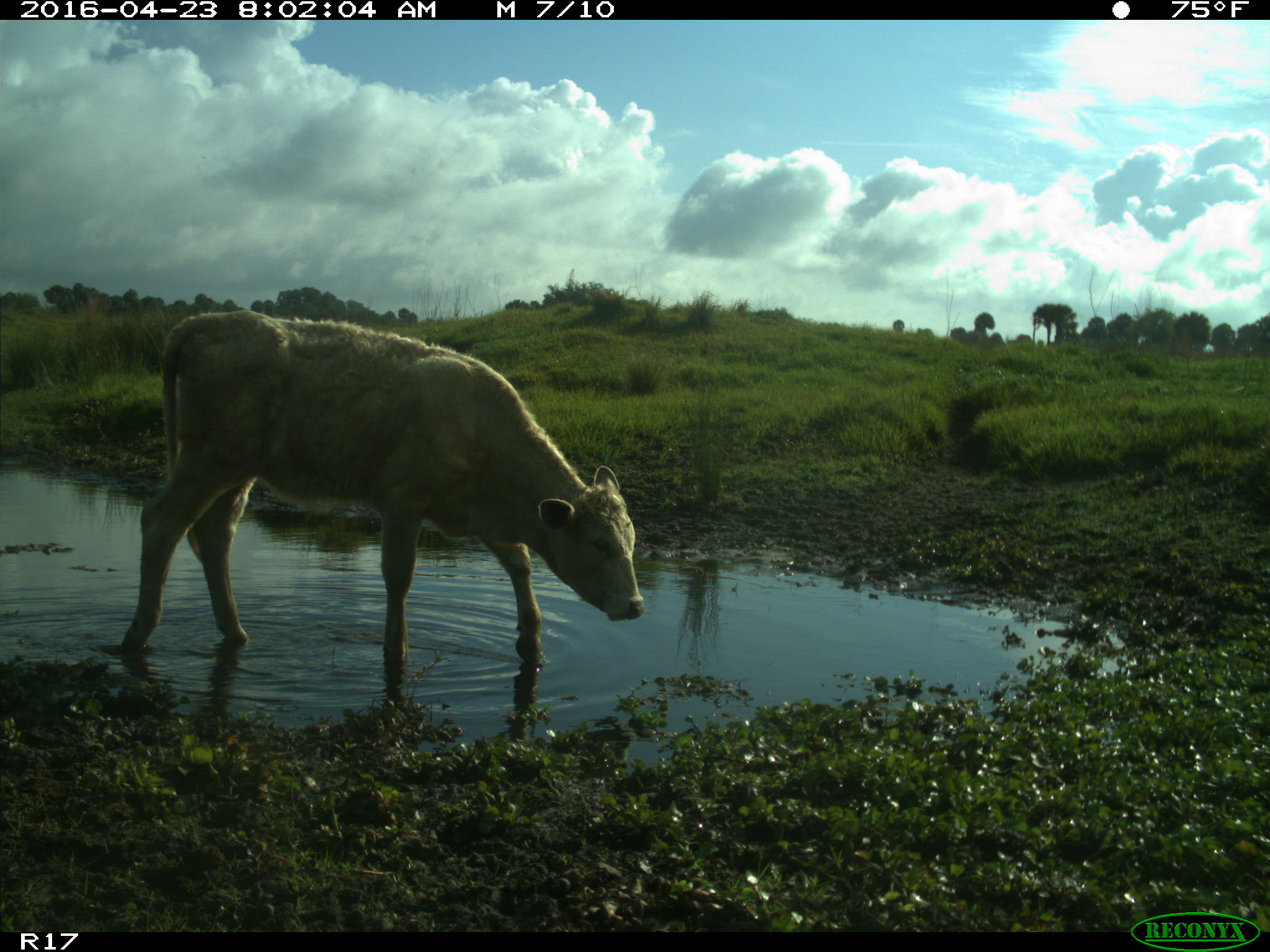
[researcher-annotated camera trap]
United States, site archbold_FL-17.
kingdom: Animalia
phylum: Chordata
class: Mammalia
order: Artiodactyla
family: Bovidae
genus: Bos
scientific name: Bos taurus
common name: domestic cow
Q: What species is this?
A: Bos taurus (domestic cow).